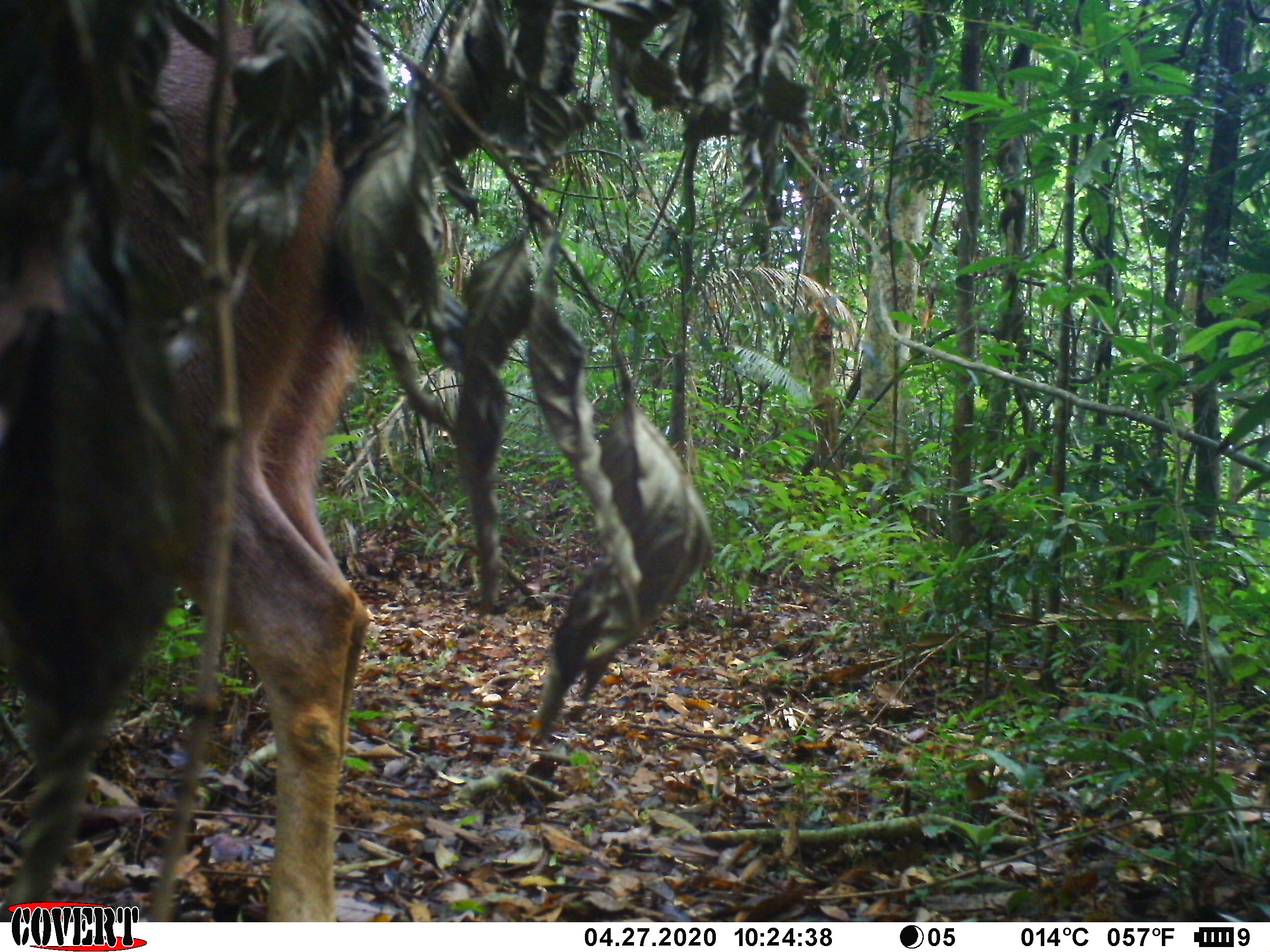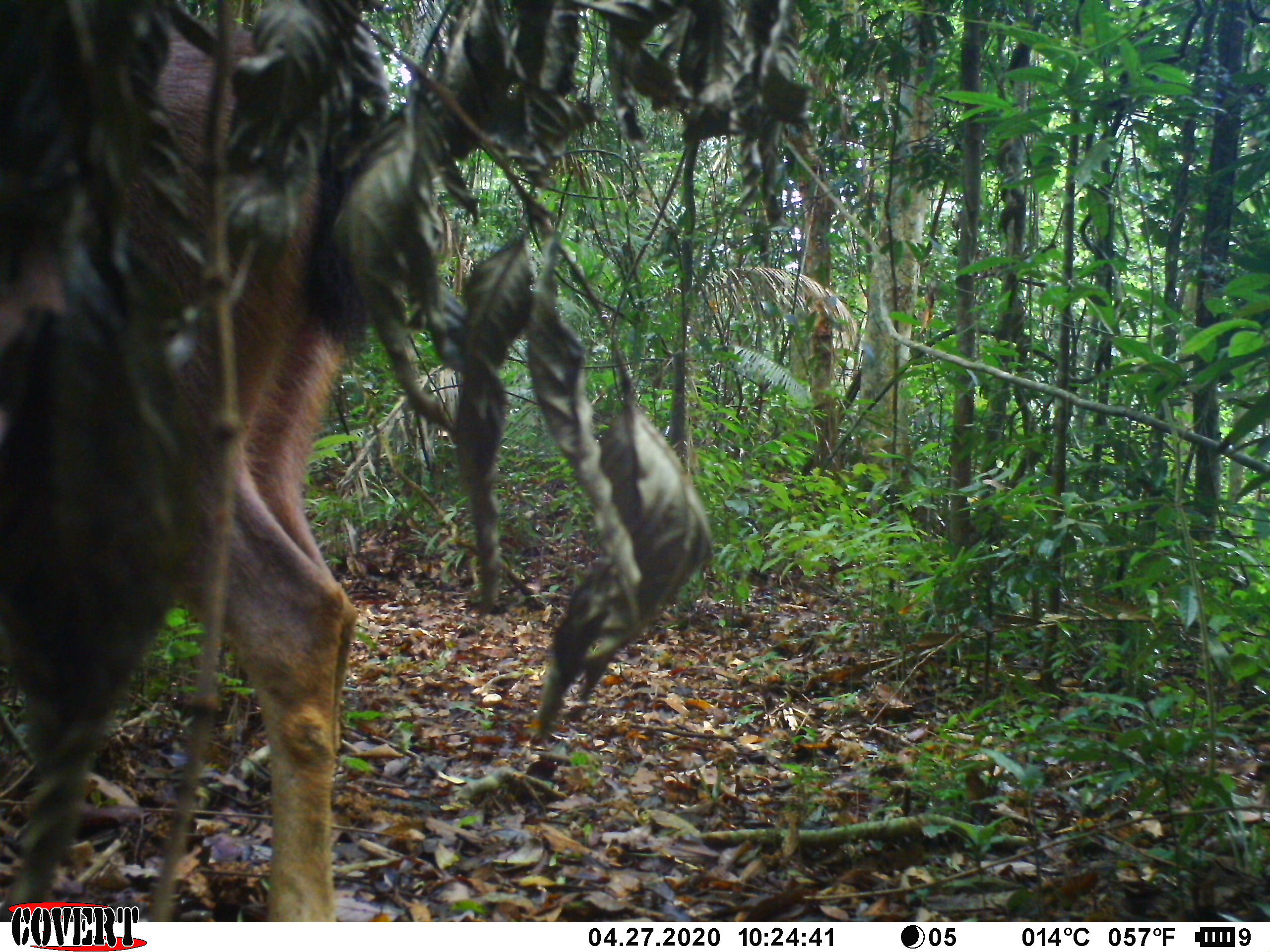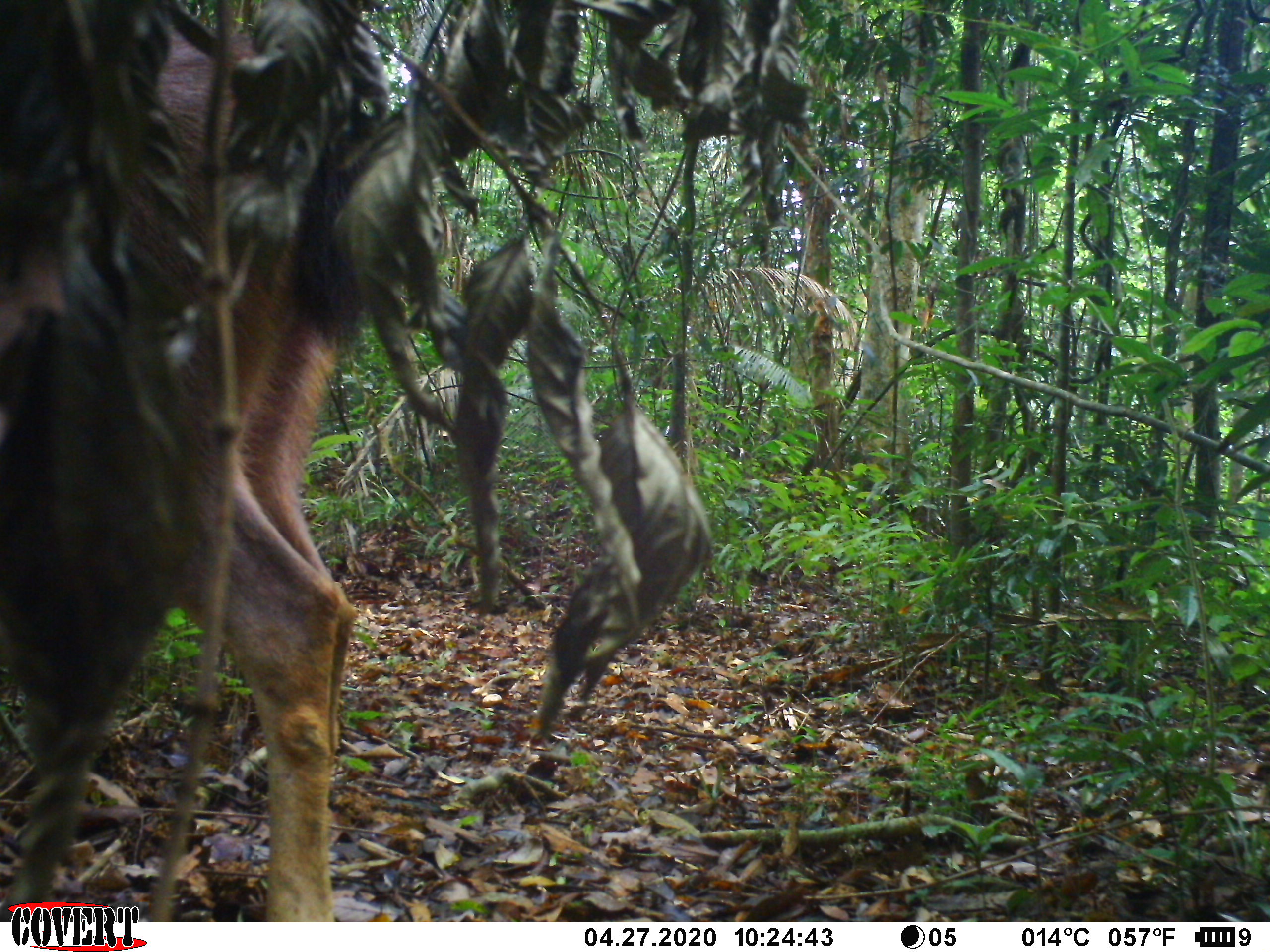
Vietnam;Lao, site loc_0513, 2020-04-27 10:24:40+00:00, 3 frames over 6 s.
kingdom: Animalia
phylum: Chordata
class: Mammalia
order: Artiodactyla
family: Cervidae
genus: Rusa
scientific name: Rusa unicolor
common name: sambar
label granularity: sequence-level